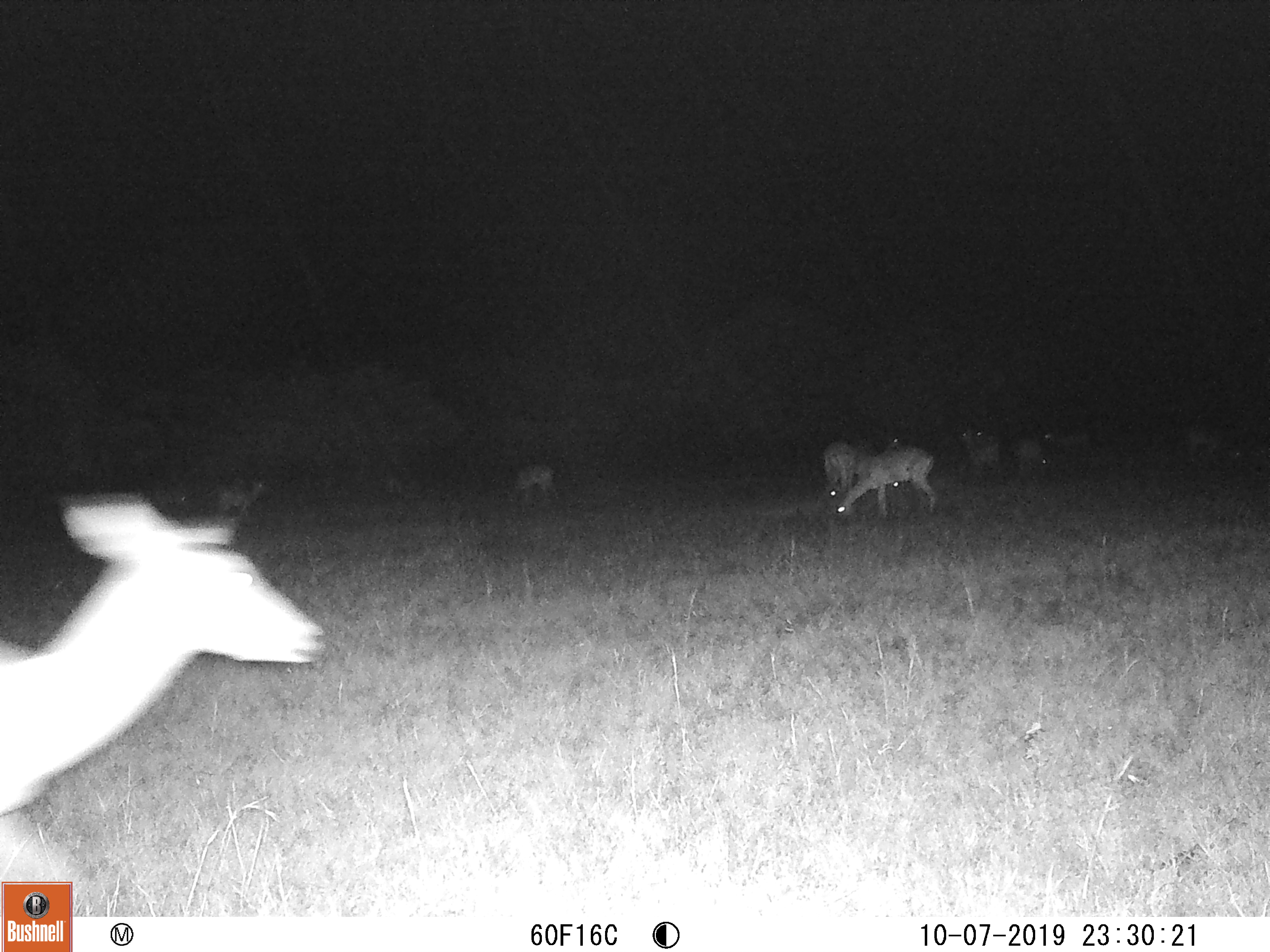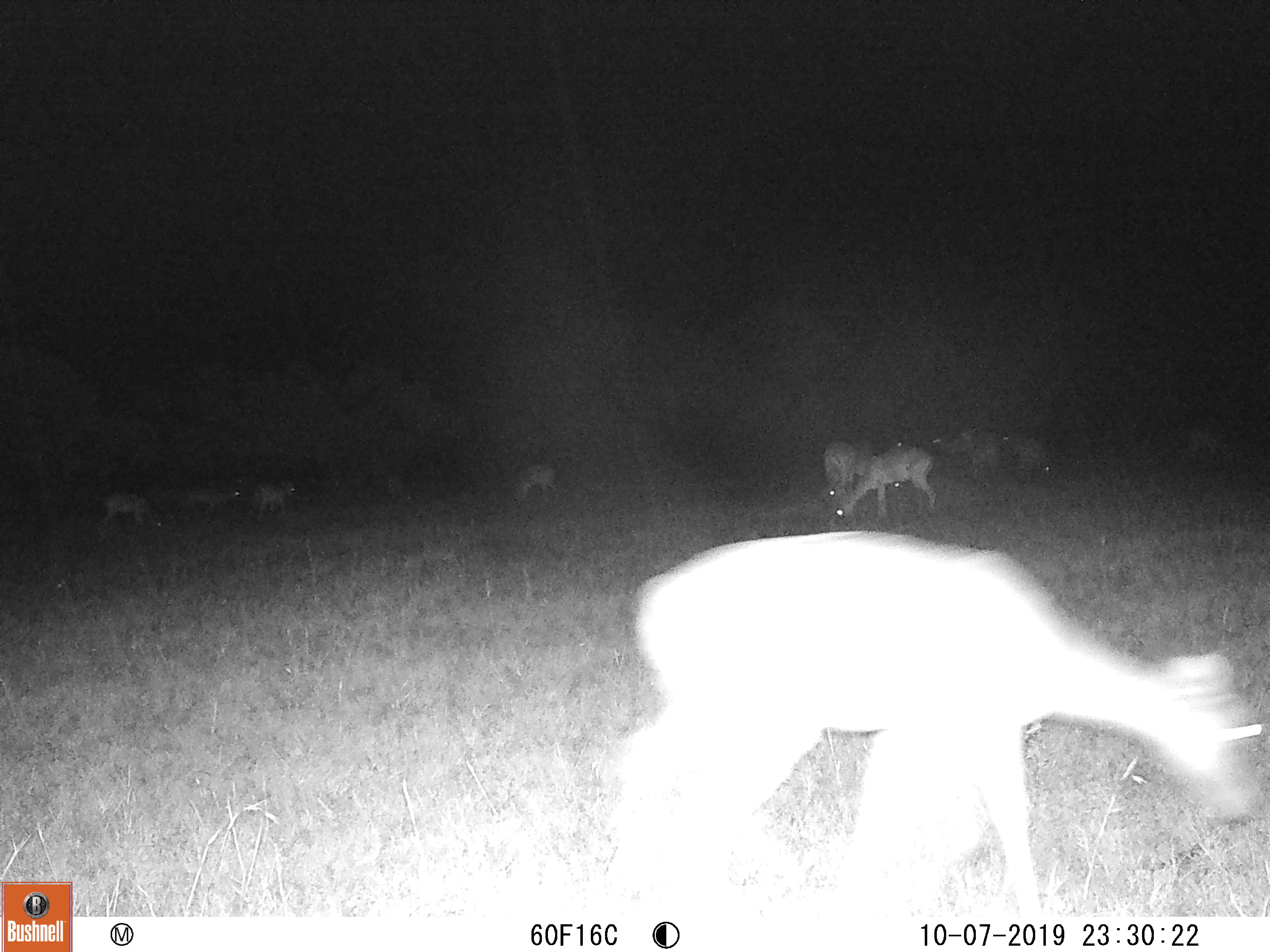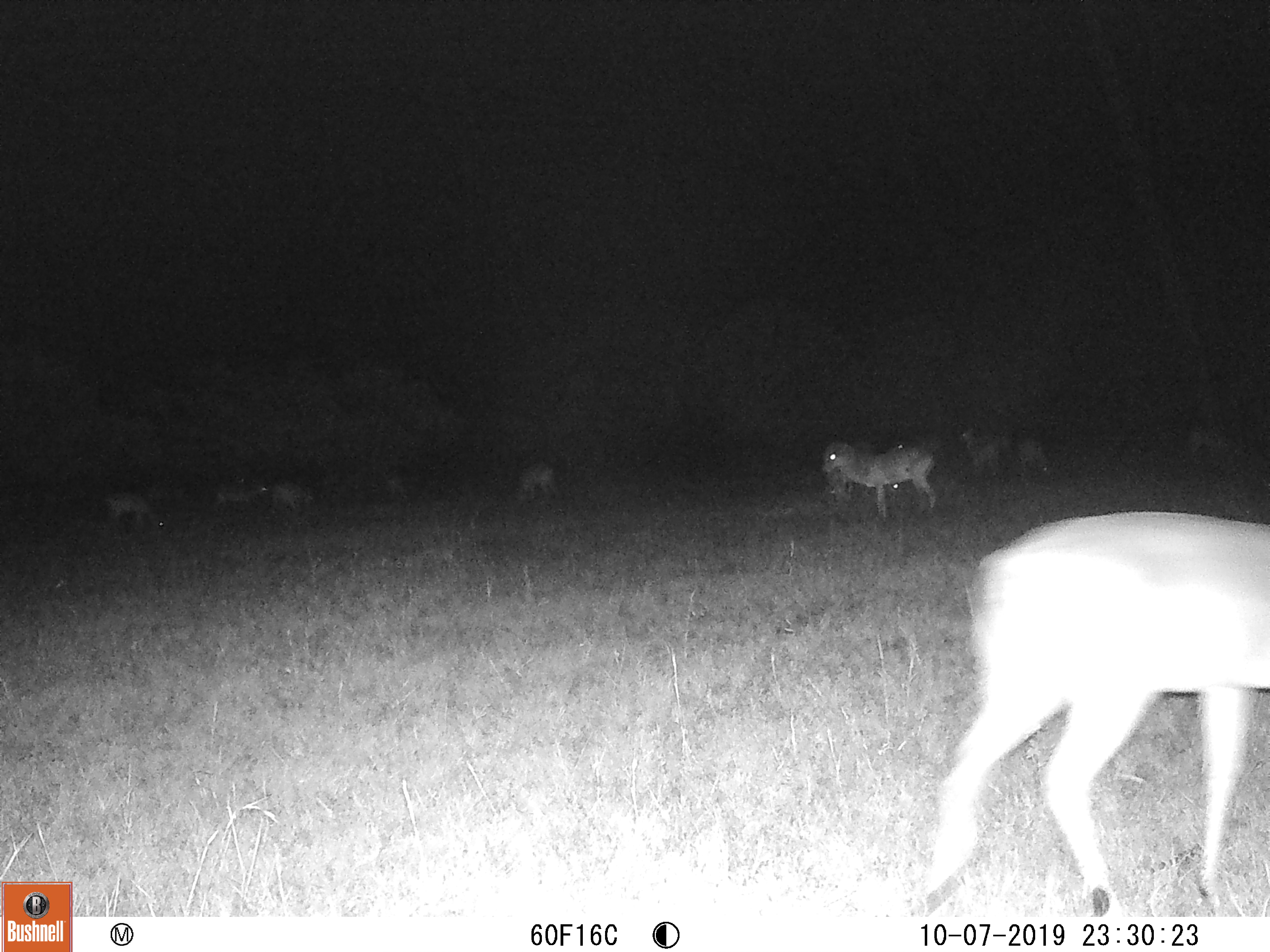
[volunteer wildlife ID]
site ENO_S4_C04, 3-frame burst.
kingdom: Animalia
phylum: Chordata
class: Mammalia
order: Artiodactyla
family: Bovidae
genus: Aepyceros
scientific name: Aepyceros melampus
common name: impala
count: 11-50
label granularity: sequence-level